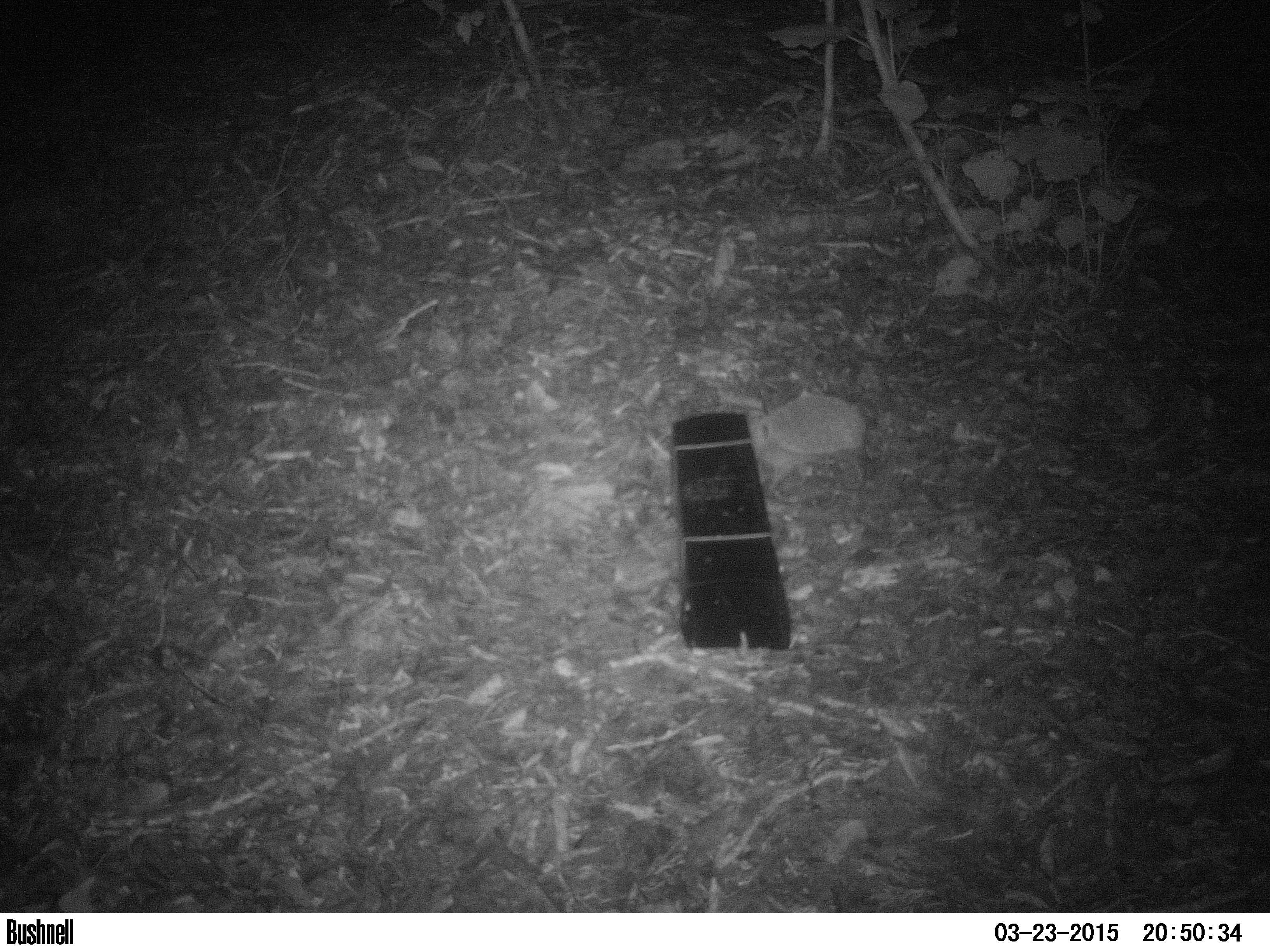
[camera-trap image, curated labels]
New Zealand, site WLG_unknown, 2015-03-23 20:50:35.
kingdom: Animalia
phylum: Chordata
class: Mammalia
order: Eulipotyphla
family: Erinaceidae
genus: Erinaceus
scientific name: Erinaceus europaeus europaeus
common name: european hedgehog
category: hedgehog